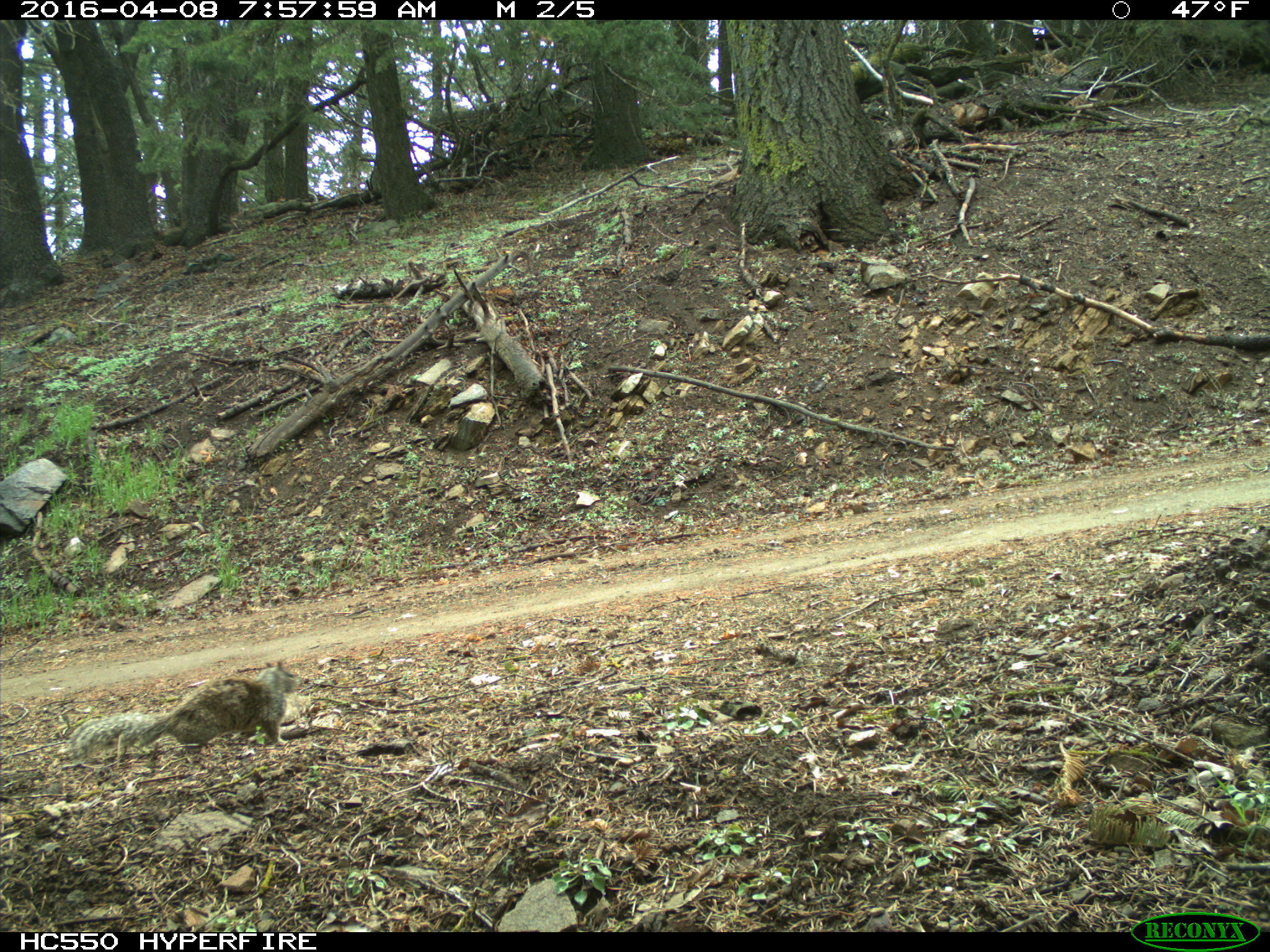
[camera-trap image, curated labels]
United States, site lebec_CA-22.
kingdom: Animalia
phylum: Chordata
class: Mammalia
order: Rodentia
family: Sciuridae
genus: Otospermophilus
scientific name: Otospermophilus beecheyi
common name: california ground squirrel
Otospermophilus beecheyi (california ground squirrel).